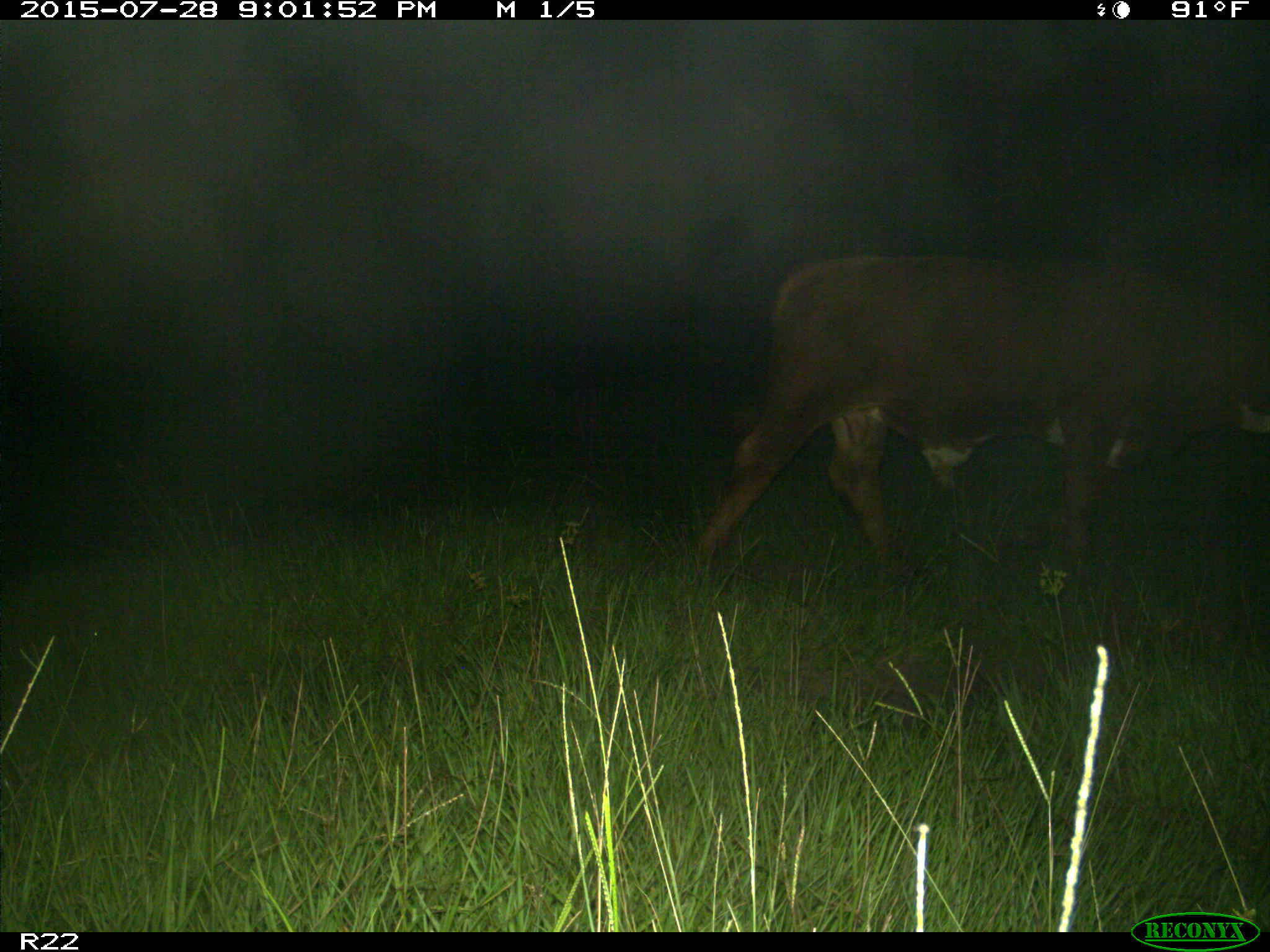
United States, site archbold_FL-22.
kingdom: Animalia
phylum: Chordata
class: Mammalia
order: Artiodactyla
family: Bovidae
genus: Bos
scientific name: Bos taurus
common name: domestic cow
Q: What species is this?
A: Bos taurus (domestic cow).